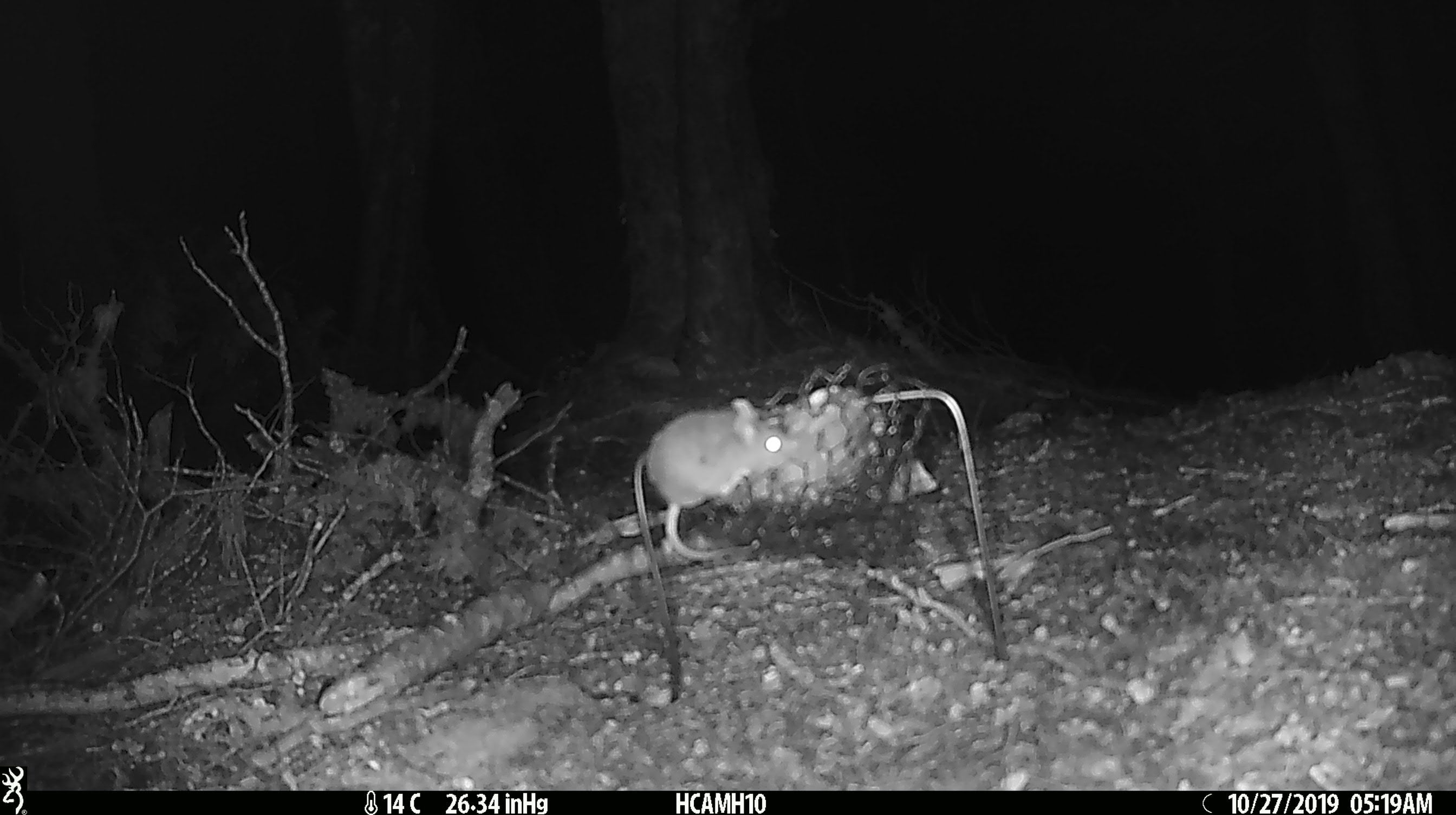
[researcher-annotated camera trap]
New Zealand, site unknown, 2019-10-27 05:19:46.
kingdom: Animalia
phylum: Chordata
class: Mammalia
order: Rodentia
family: Muridae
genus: Mus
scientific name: Mus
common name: mouse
Mouse (Mus).